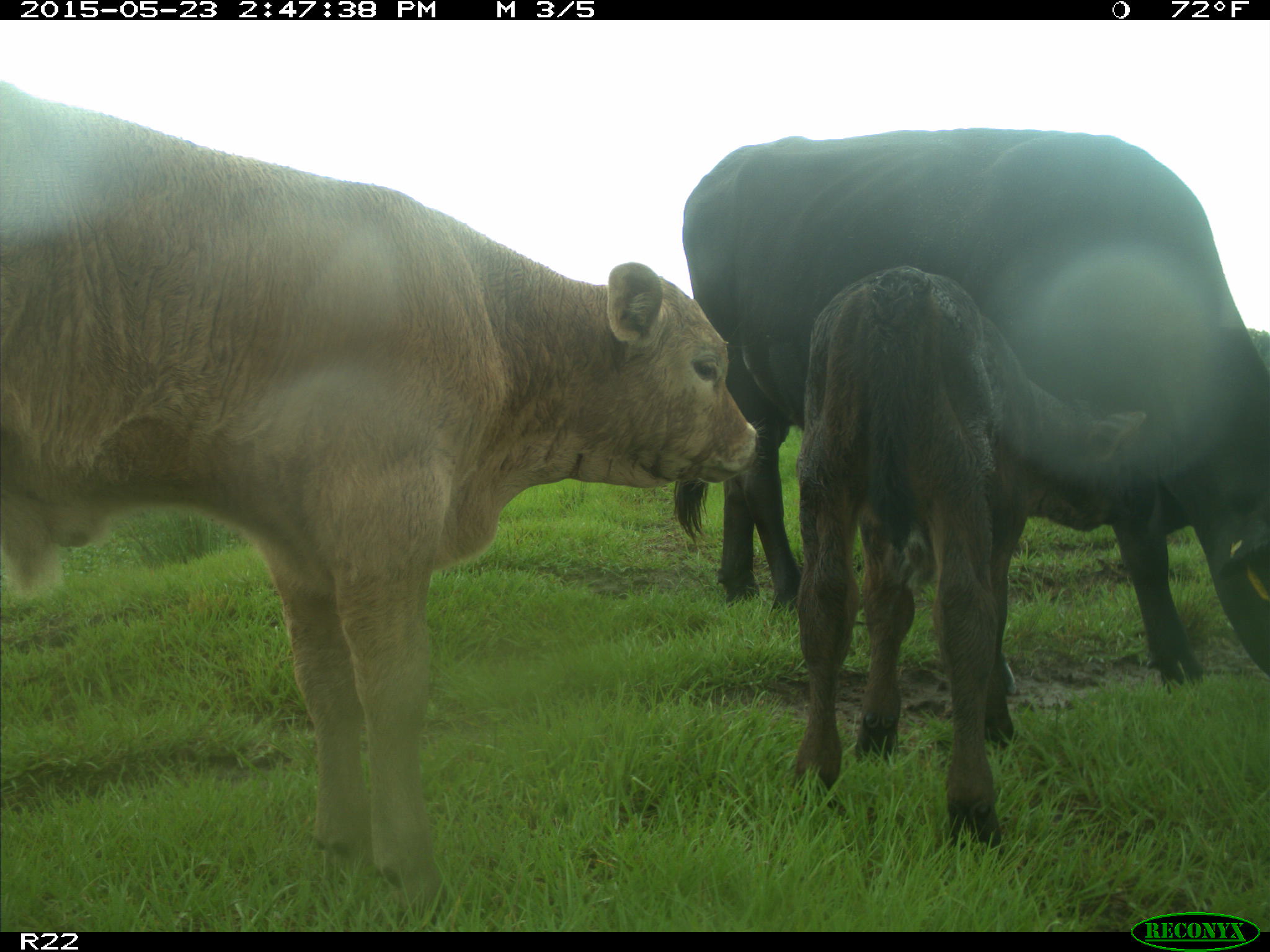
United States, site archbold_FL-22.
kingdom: Animalia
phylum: Chordata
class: Mammalia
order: Artiodactyla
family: Bovidae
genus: Bos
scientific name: Bos taurus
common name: domestic cow